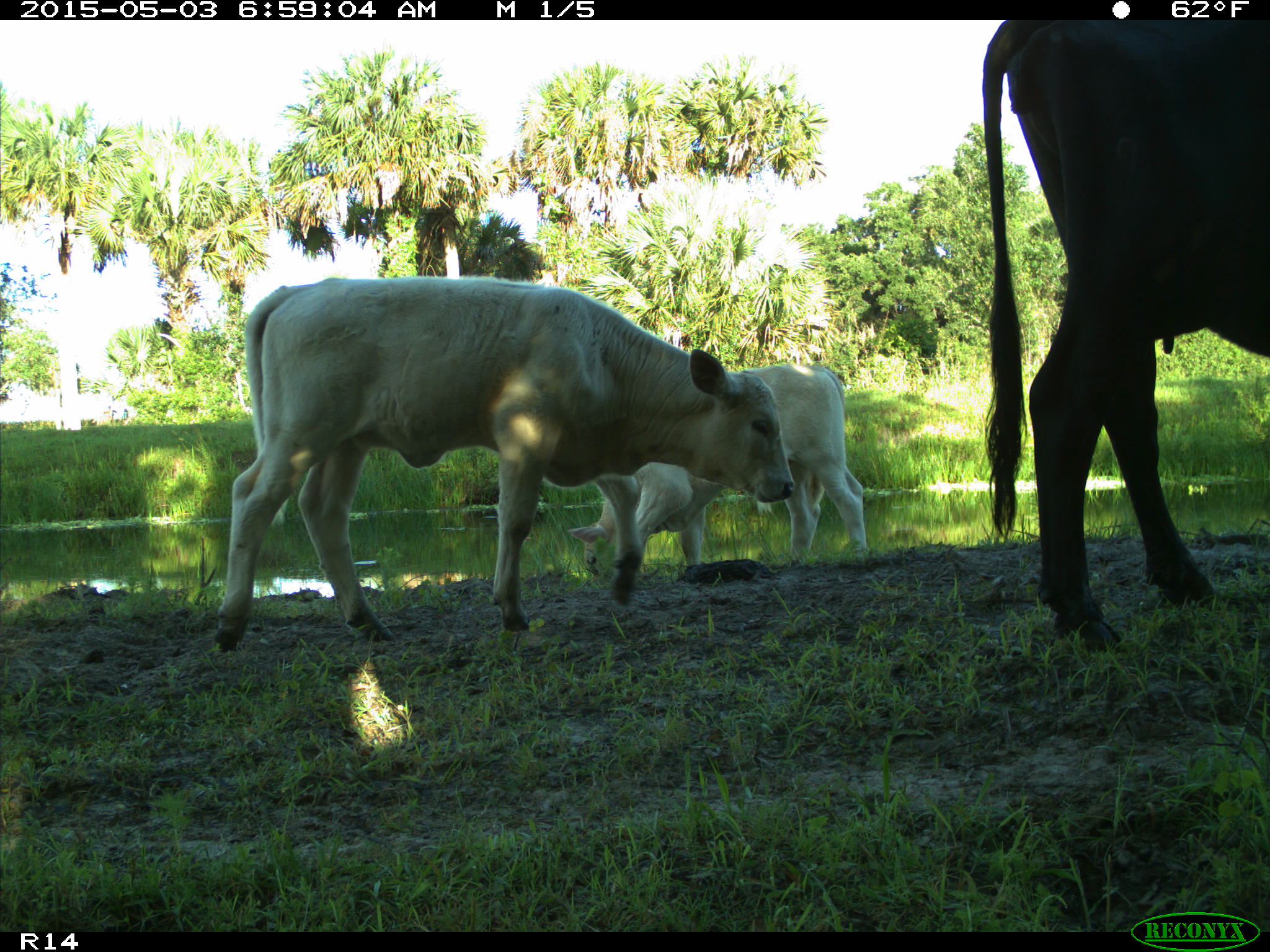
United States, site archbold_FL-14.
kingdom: Animalia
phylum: Chordata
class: Mammalia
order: Artiodactyla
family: Bovidae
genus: Bos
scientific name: Bos taurus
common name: domestic cow